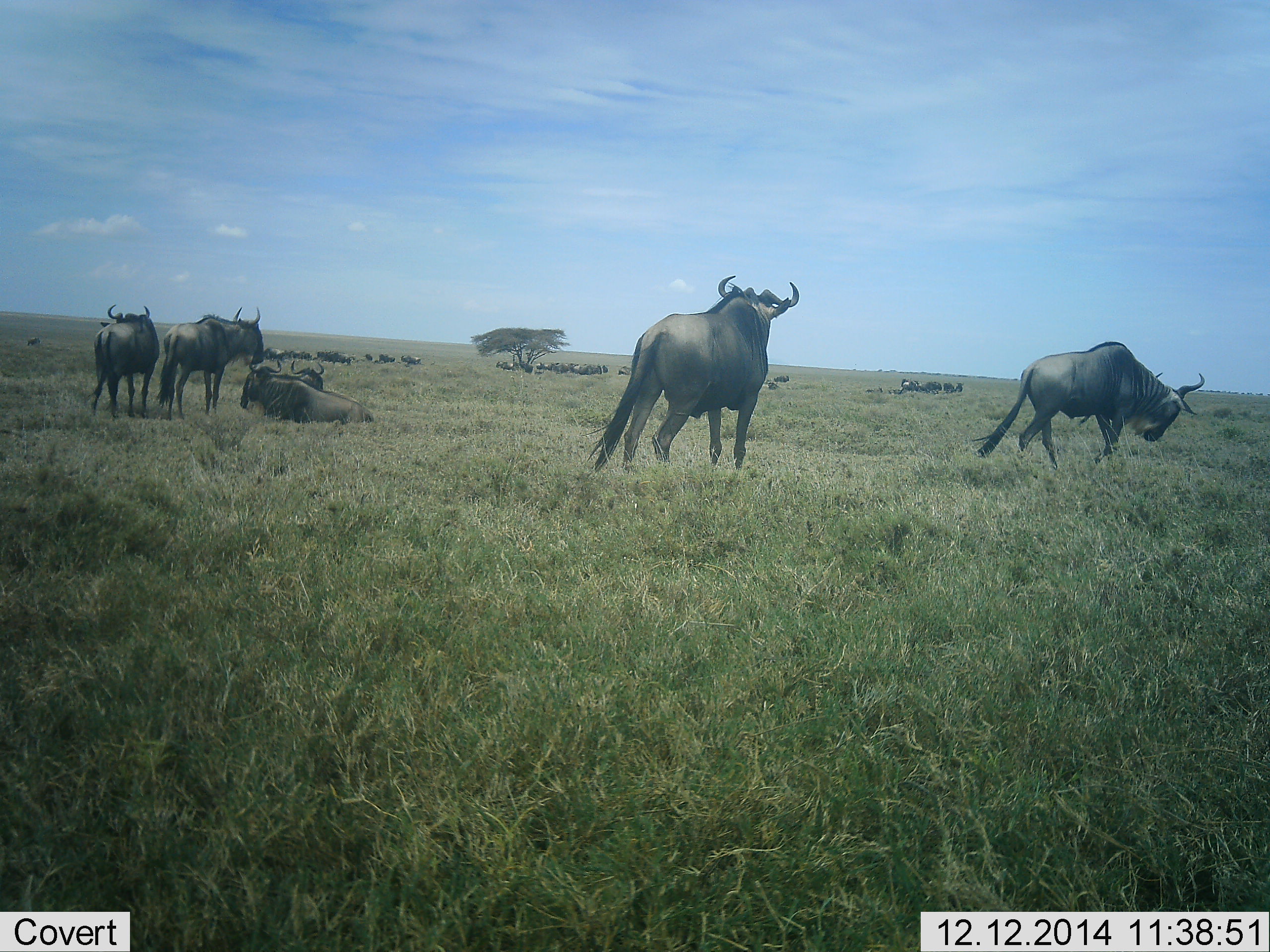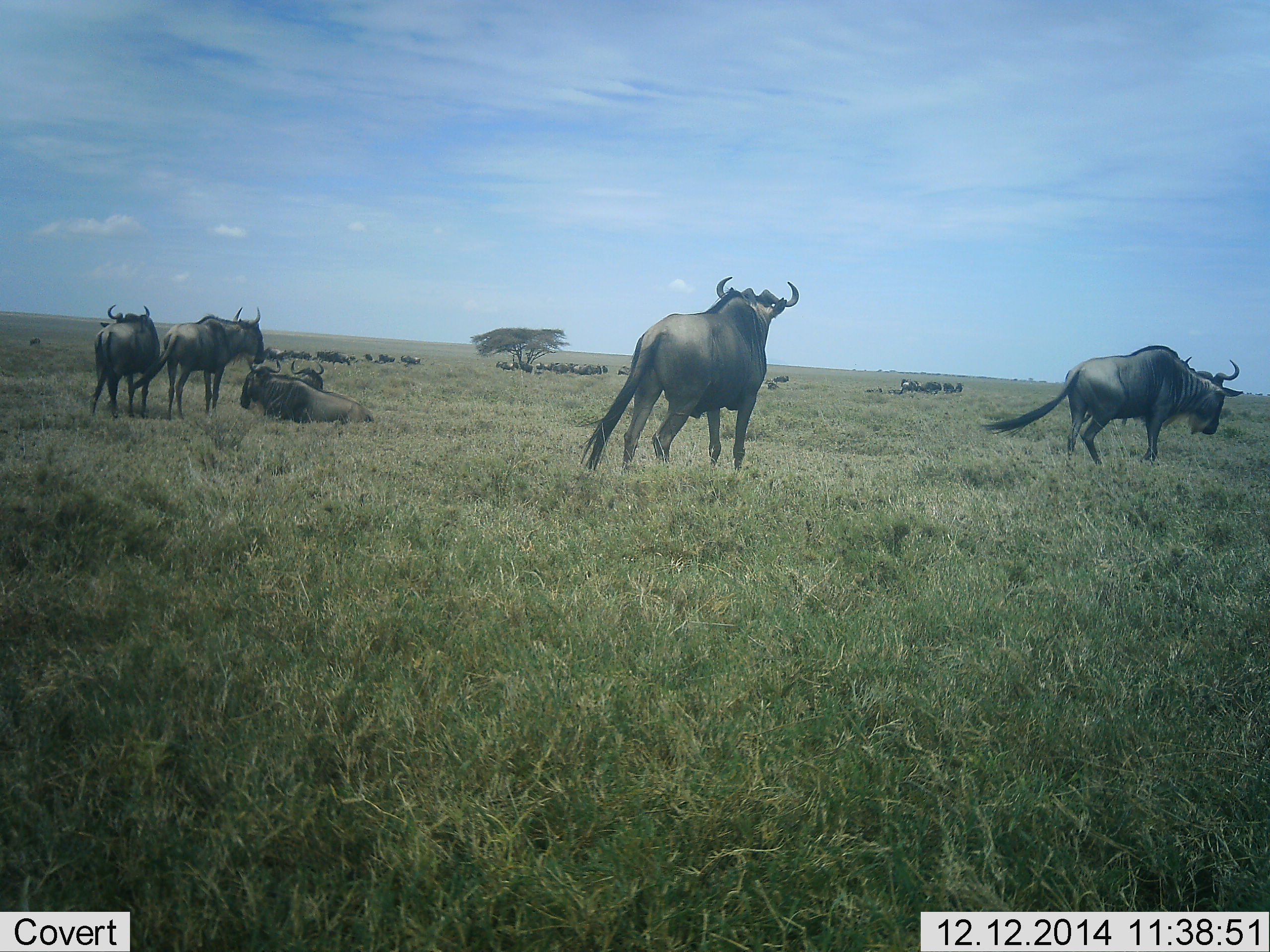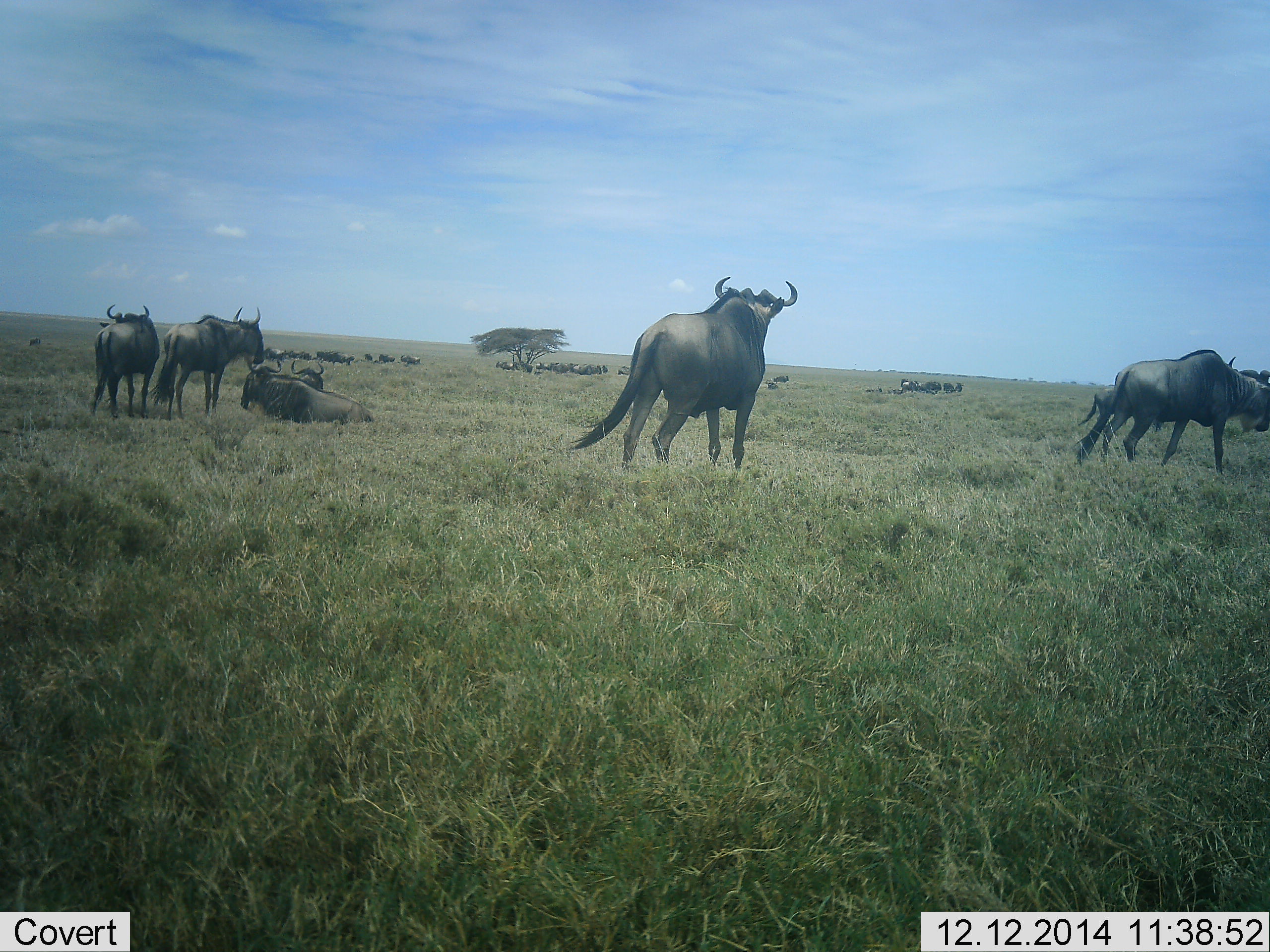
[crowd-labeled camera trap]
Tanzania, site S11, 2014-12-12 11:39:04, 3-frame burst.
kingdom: Animalia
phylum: Chordata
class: Mammalia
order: Artiodactyla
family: Bovidae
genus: Connochaetes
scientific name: Connochaetes taurinus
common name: blue wildebeest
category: wildebeest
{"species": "wildebeest (blue wildebeest) (Connochaetes taurinus)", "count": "11-50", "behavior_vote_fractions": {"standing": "100%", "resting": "90%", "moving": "70%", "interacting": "10%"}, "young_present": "0%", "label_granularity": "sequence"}